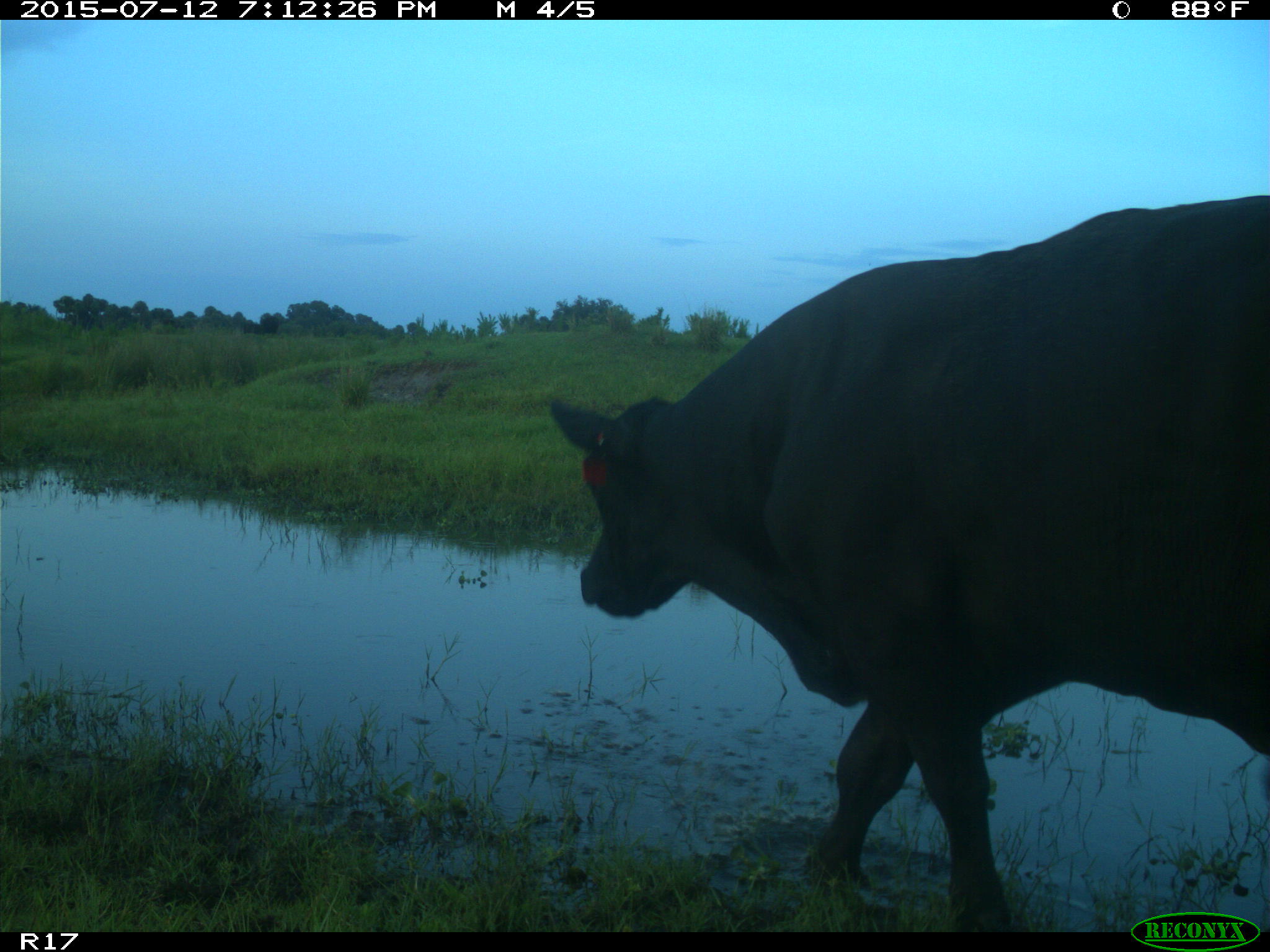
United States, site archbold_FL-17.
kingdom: Animalia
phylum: Chordata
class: Mammalia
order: Artiodactyla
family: Bovidae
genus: Bos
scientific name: Bos taurus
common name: domestic cow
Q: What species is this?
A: Bos taurus (domestic cow).